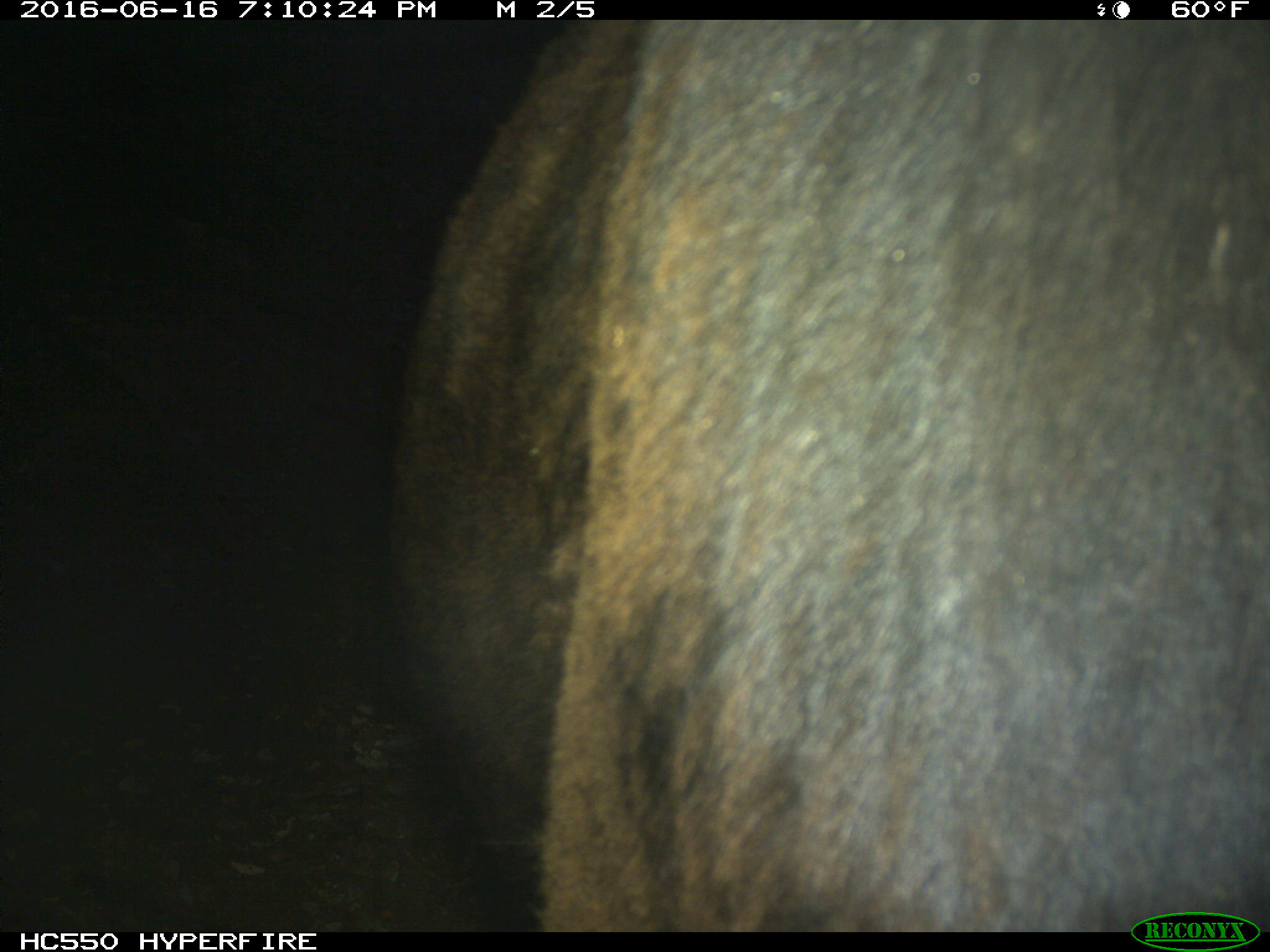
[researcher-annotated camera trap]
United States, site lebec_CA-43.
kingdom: Animalia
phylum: Chordata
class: Mammalia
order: Artiodactyla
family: Bovidae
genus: Bos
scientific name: Bos taurus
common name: domestic cow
Bos taurus (domestic cow).